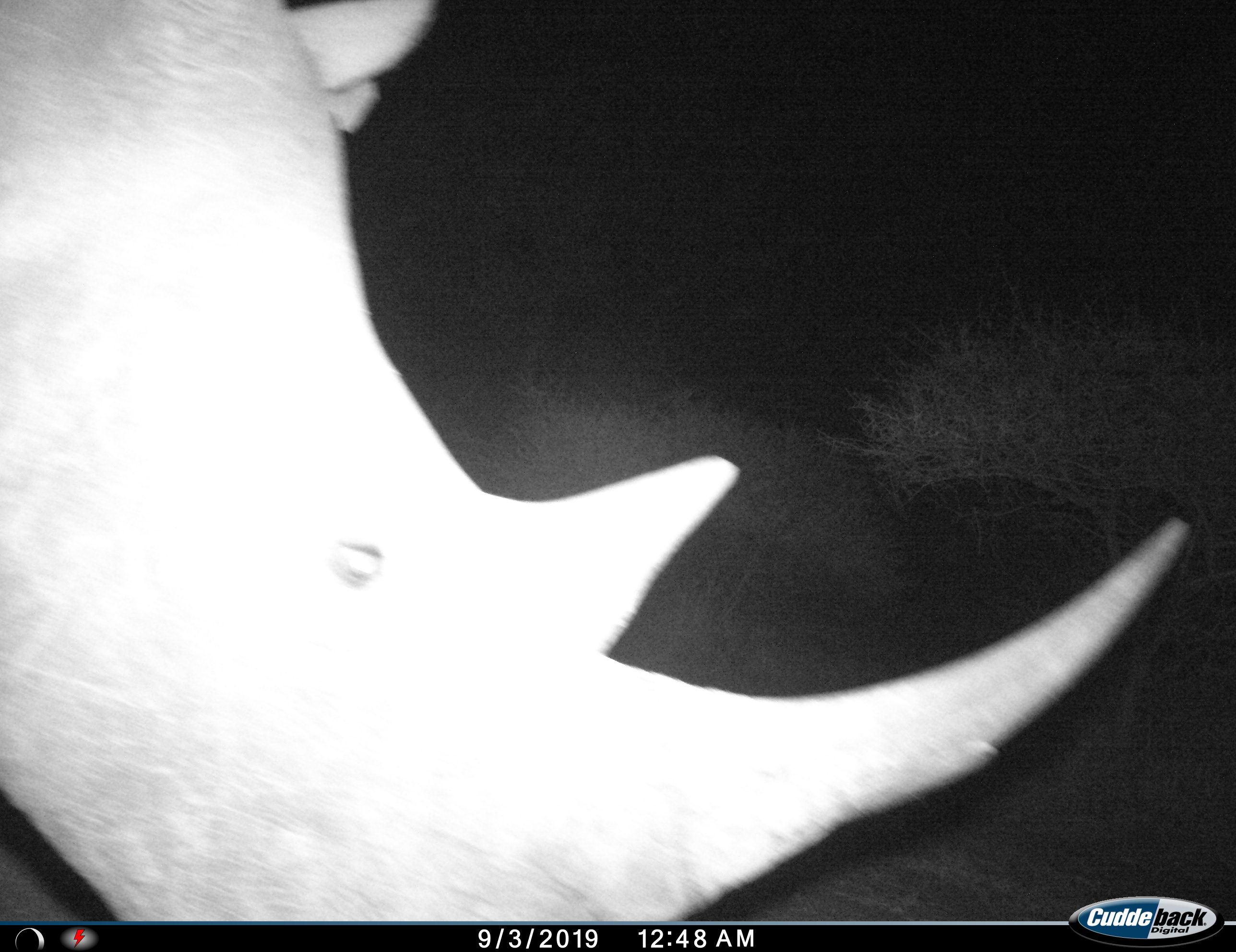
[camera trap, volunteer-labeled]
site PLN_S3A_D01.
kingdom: Animalia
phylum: Chordata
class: Mammalia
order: Perissodactyla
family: Rhinocerotidae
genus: Ceratotherium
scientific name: Ceratotherium simum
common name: white rhinoceros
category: rhinoceroswhite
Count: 1.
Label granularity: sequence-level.